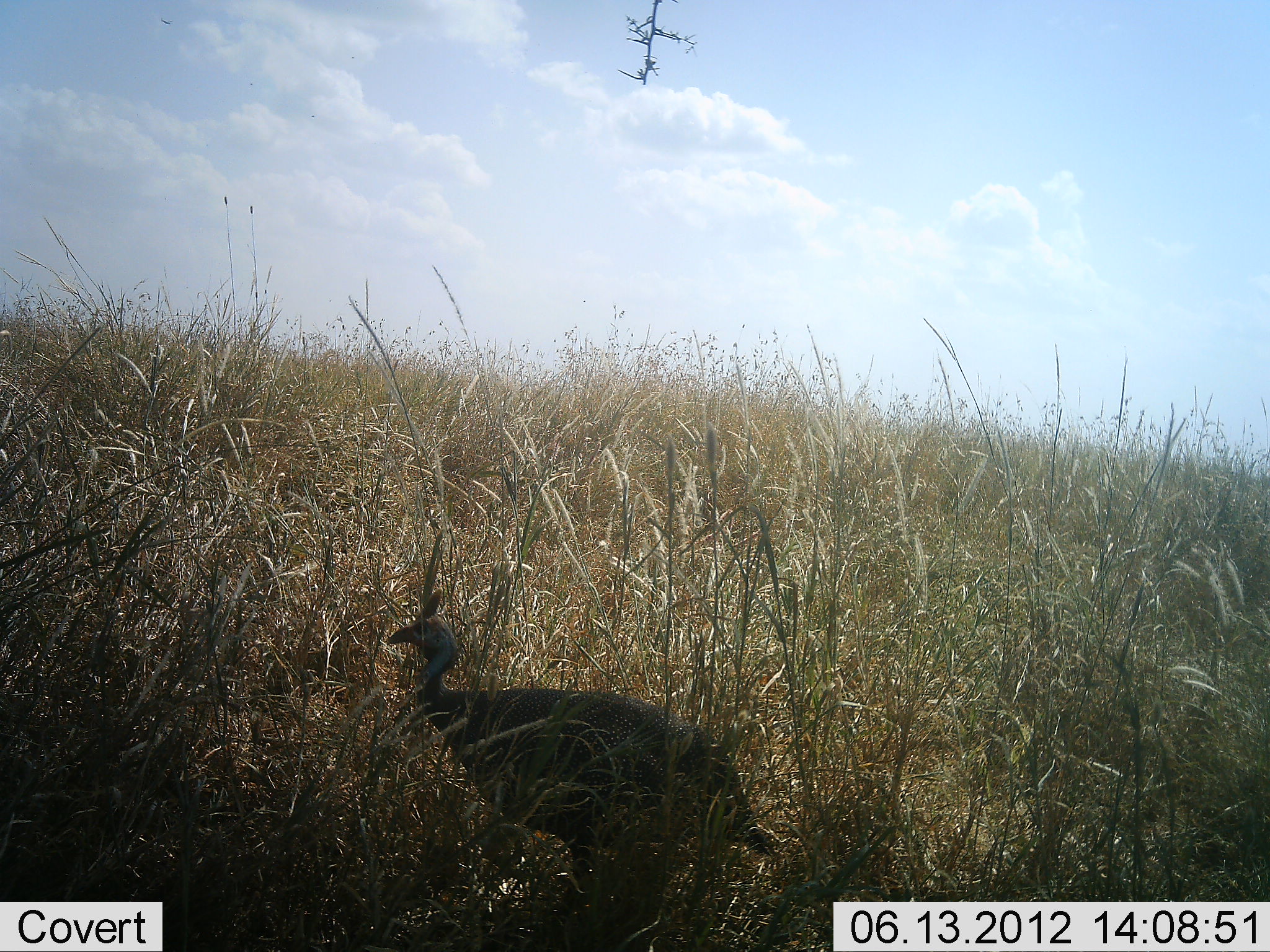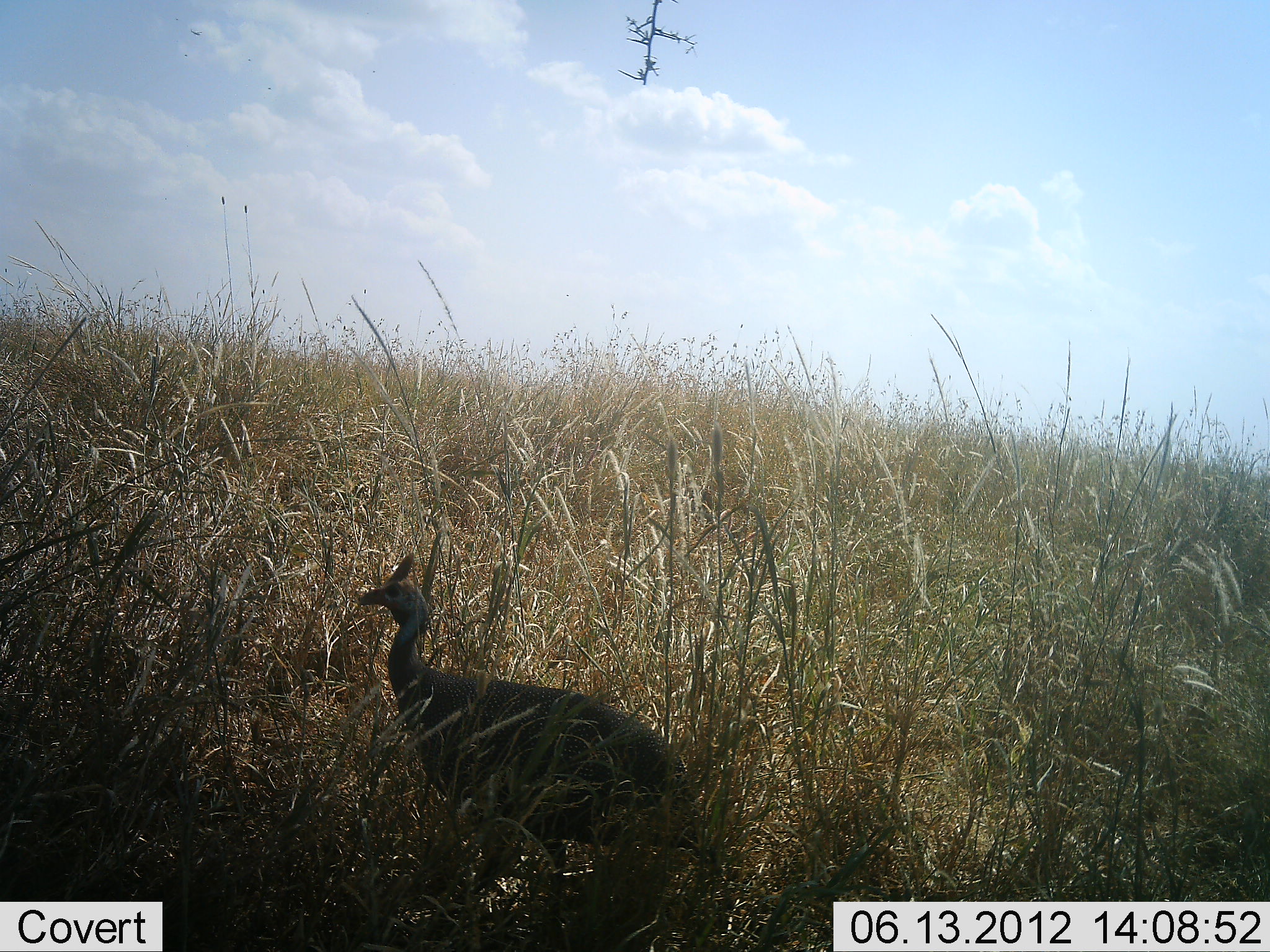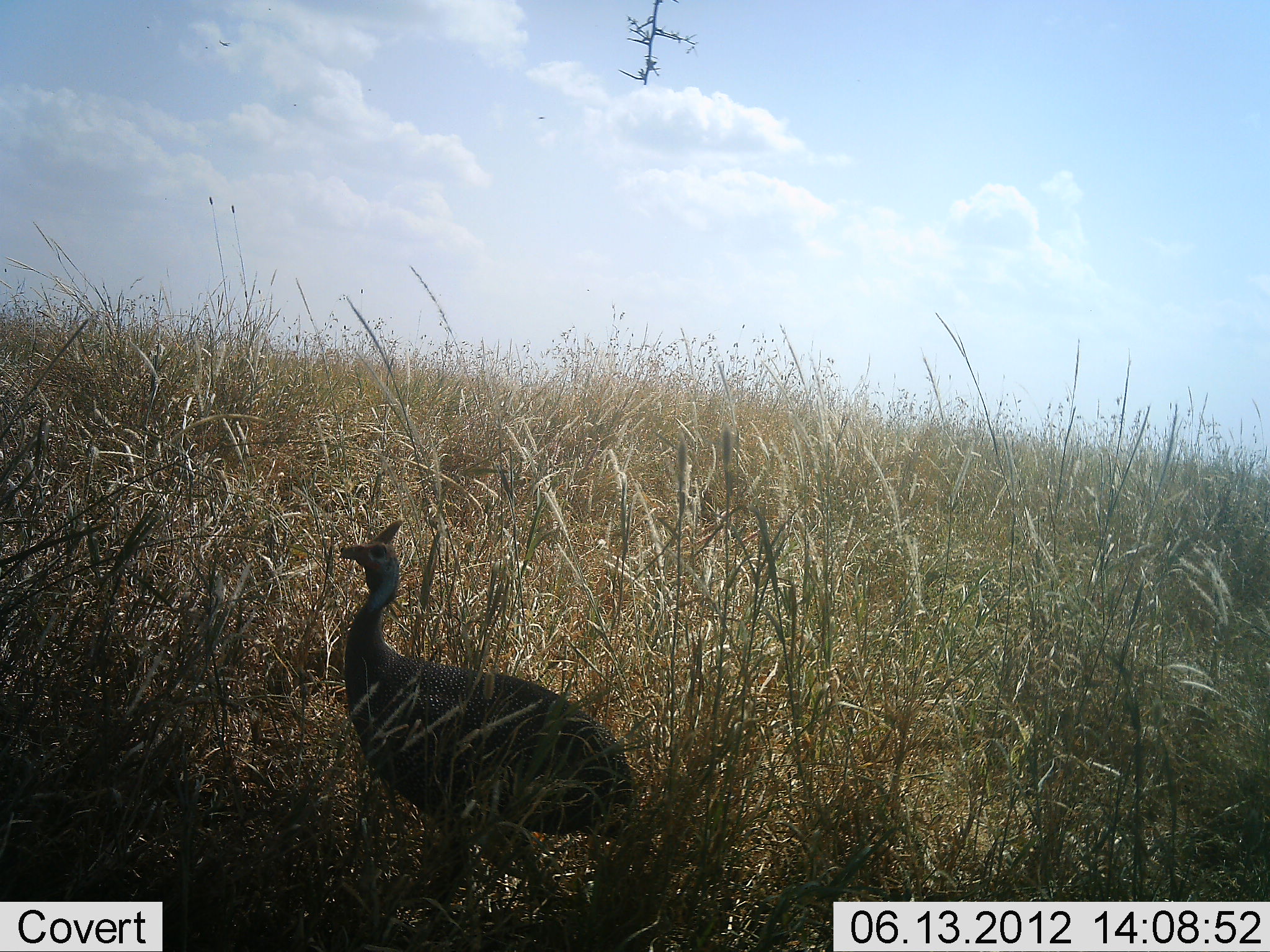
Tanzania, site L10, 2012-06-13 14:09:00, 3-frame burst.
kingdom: Animalia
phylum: Chordata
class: Aves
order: Galliformes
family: Numididae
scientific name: Numididae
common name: guinea fowl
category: guineafowl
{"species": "guineafowl (guinea fowl) (Numididae)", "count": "1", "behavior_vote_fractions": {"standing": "30%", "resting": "0%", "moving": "80%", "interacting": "0%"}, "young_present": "0%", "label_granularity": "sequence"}